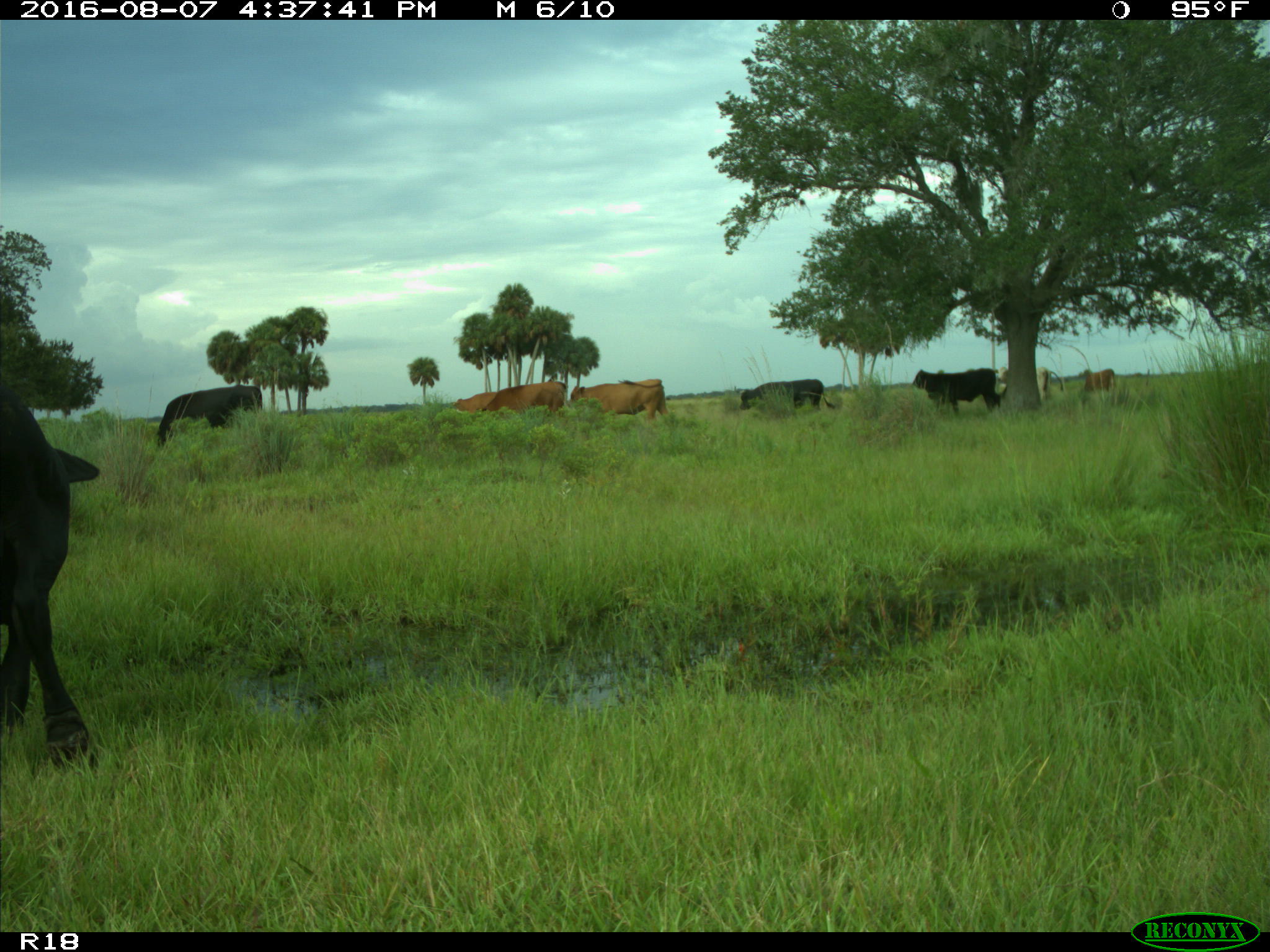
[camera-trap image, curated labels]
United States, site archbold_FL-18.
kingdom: Animalia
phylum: Chordata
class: Mammalia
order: Artiodactyla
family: Bovidae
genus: Bos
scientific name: Bos taurus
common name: domestic cow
Bos taurus (domestic cow).